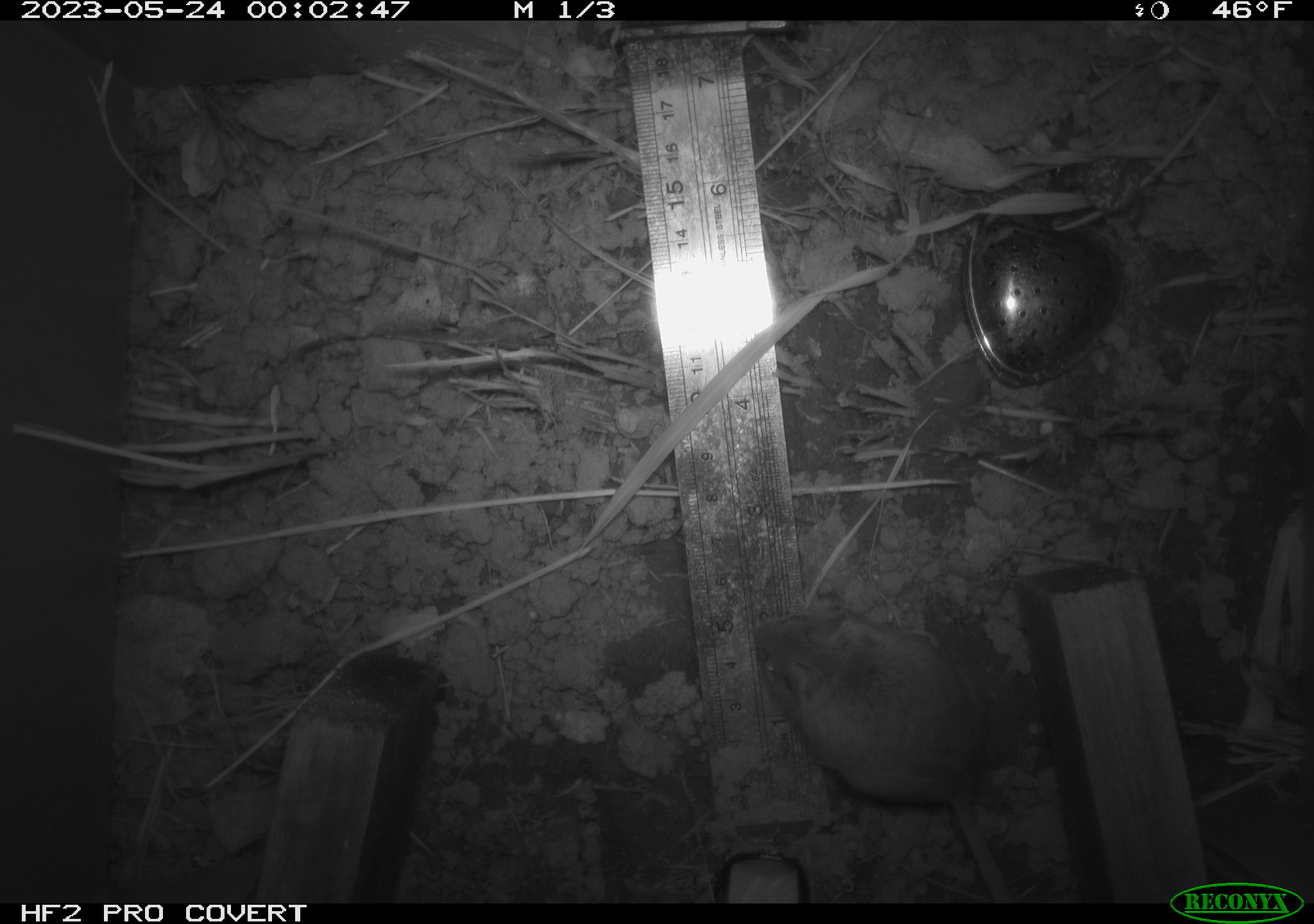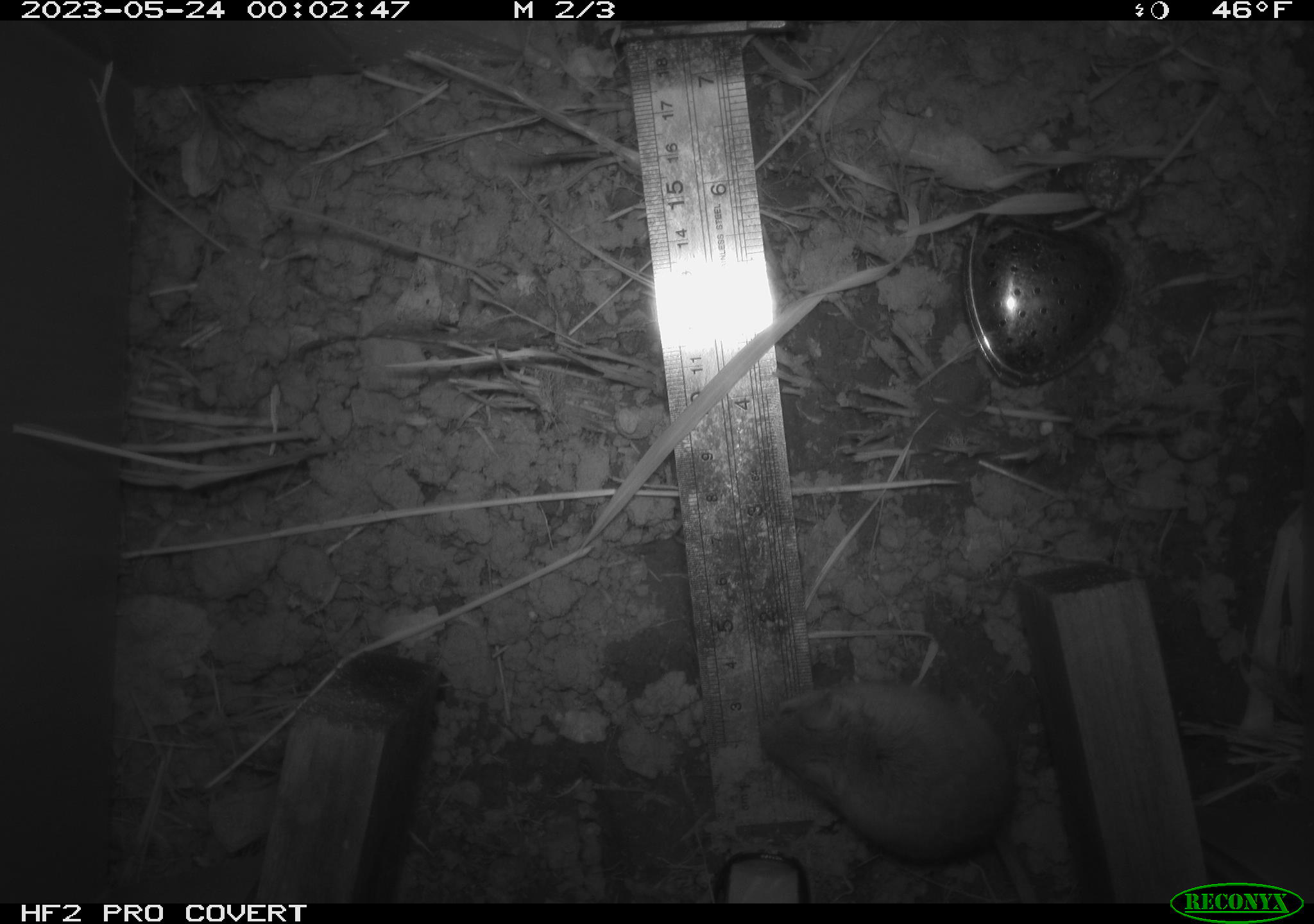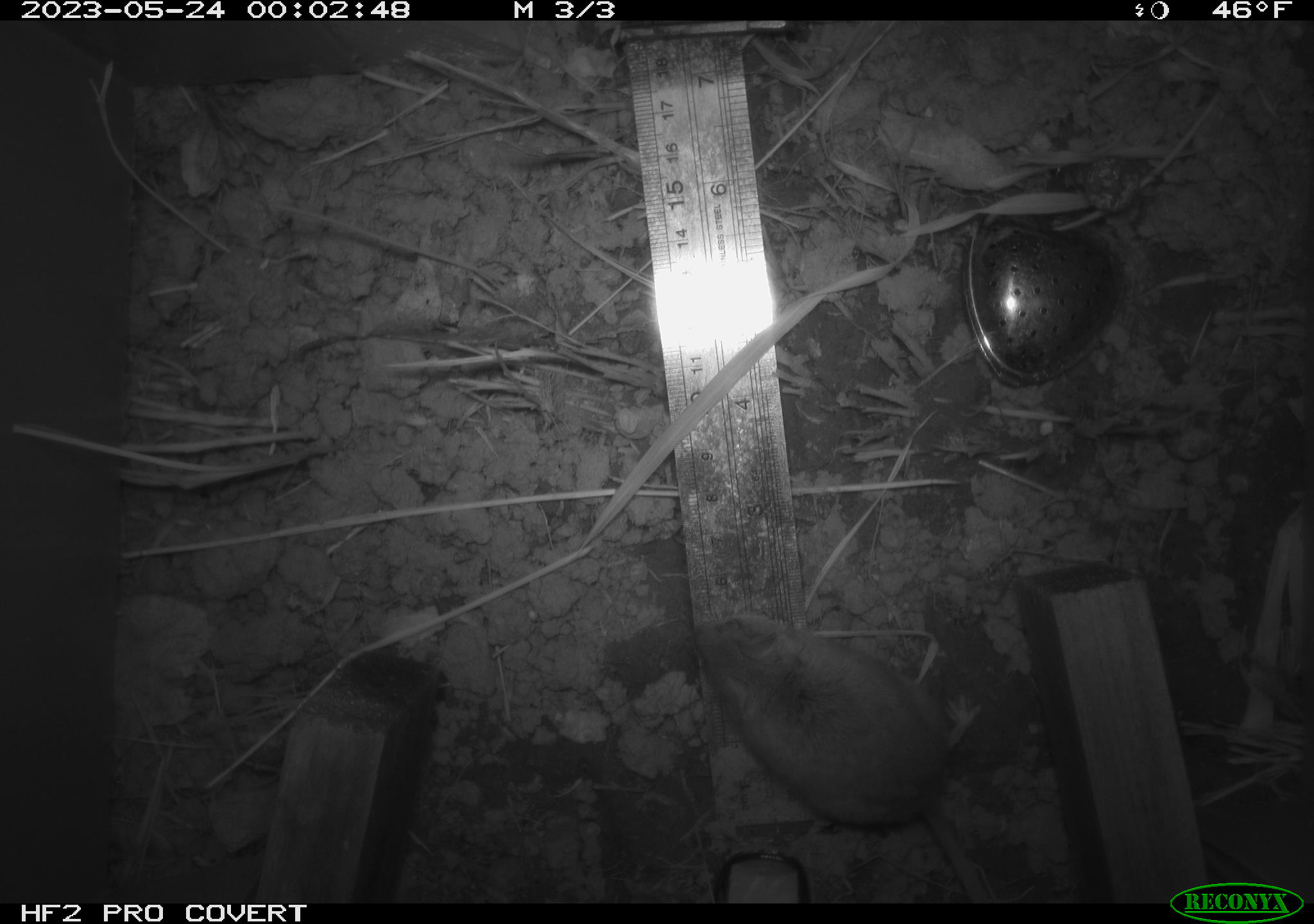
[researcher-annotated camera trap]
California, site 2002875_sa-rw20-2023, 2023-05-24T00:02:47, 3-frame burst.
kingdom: Animalia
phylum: Chordata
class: Mammalia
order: Rodentia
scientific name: Rodentia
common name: mouse species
Mouse species (Rodentia).